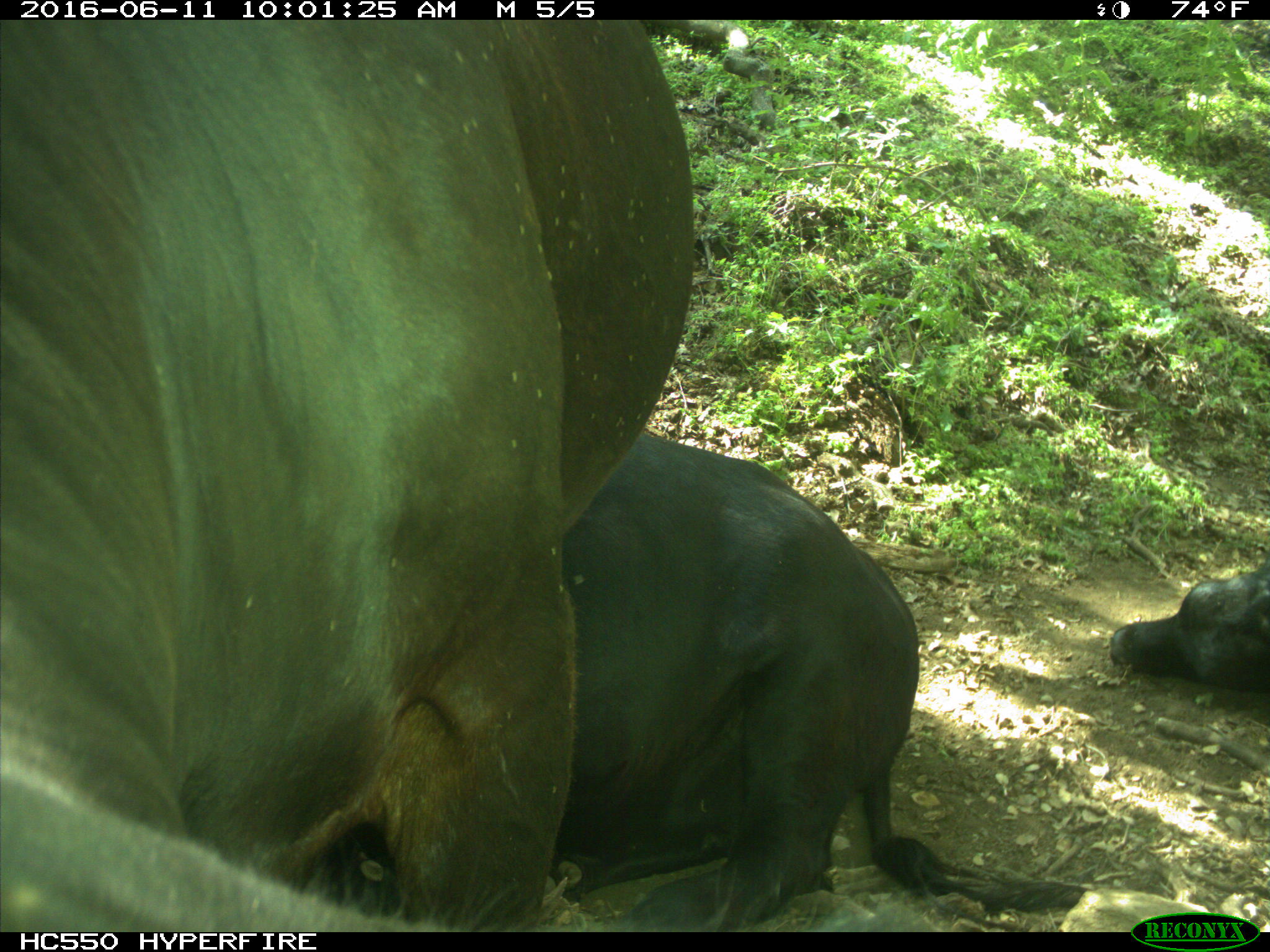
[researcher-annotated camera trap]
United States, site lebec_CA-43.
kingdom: Animalia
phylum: Chordata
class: Mammalia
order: Artiodactyla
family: Bovidae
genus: Bos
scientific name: Bos taurus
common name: domestic cow